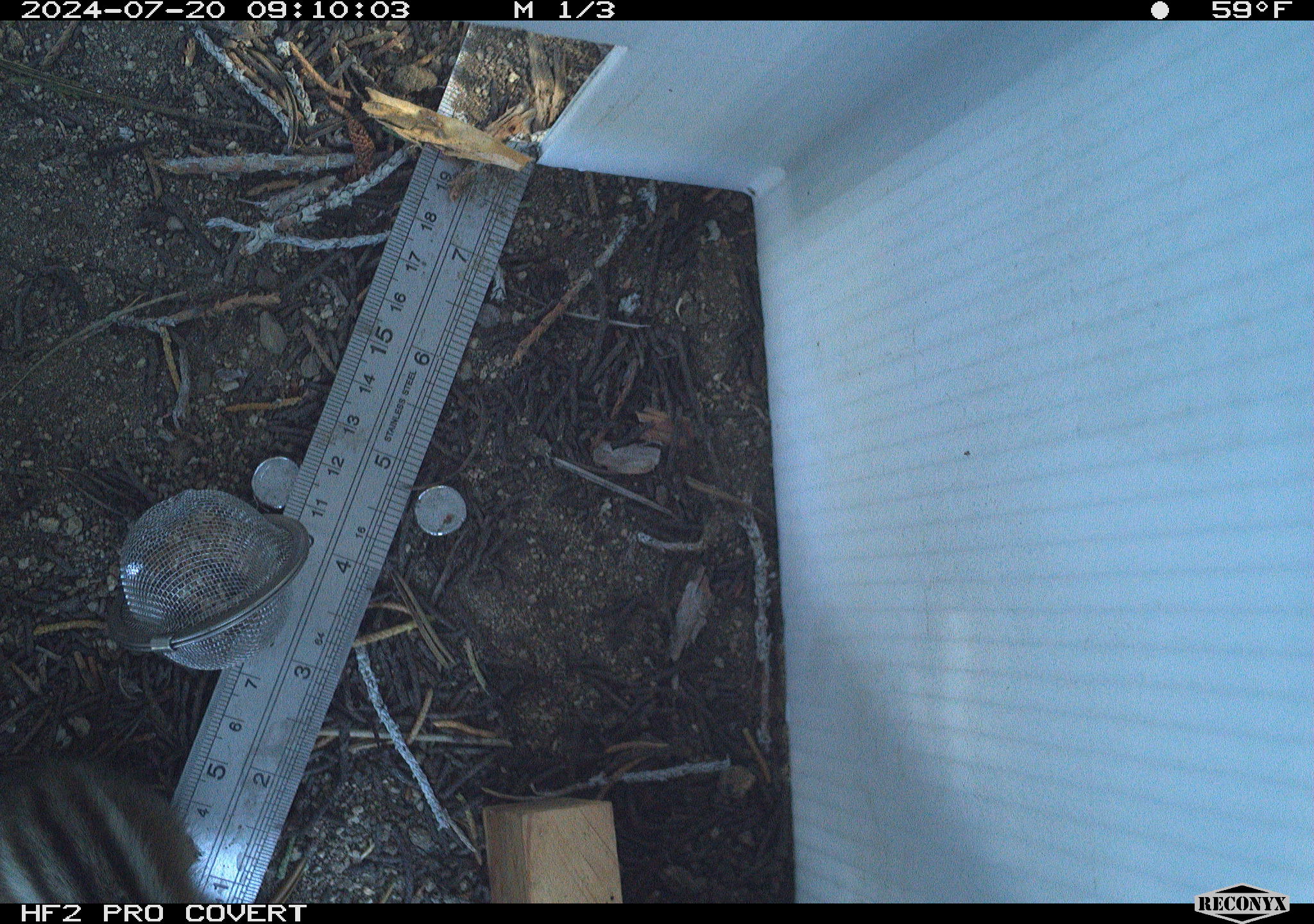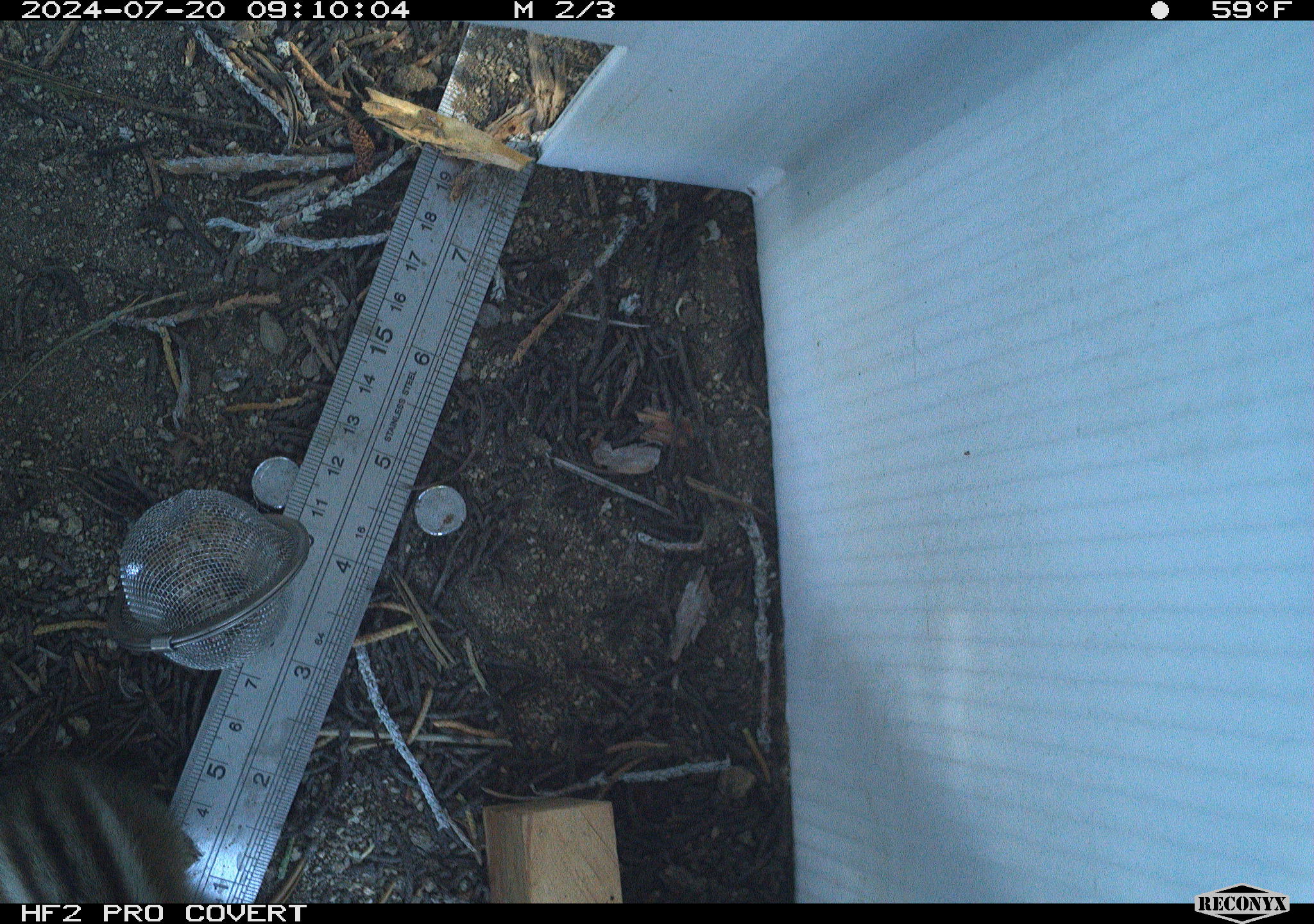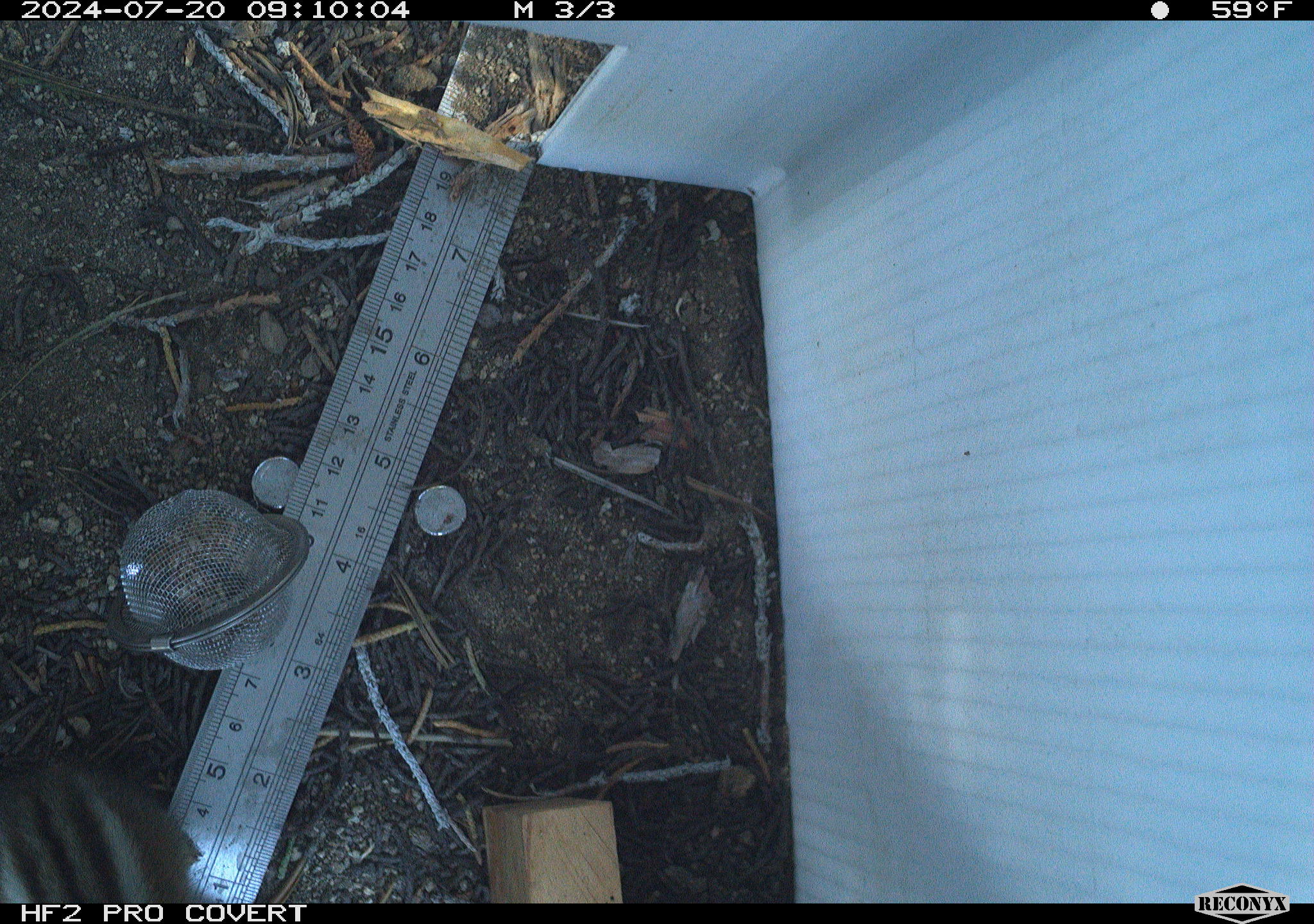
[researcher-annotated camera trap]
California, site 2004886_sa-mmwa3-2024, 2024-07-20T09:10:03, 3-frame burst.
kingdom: Animalia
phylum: Chordata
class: Mammalia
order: Rodentia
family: Sciuridae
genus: Neotamias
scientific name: Neotamias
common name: western chipmunks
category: neotamias species